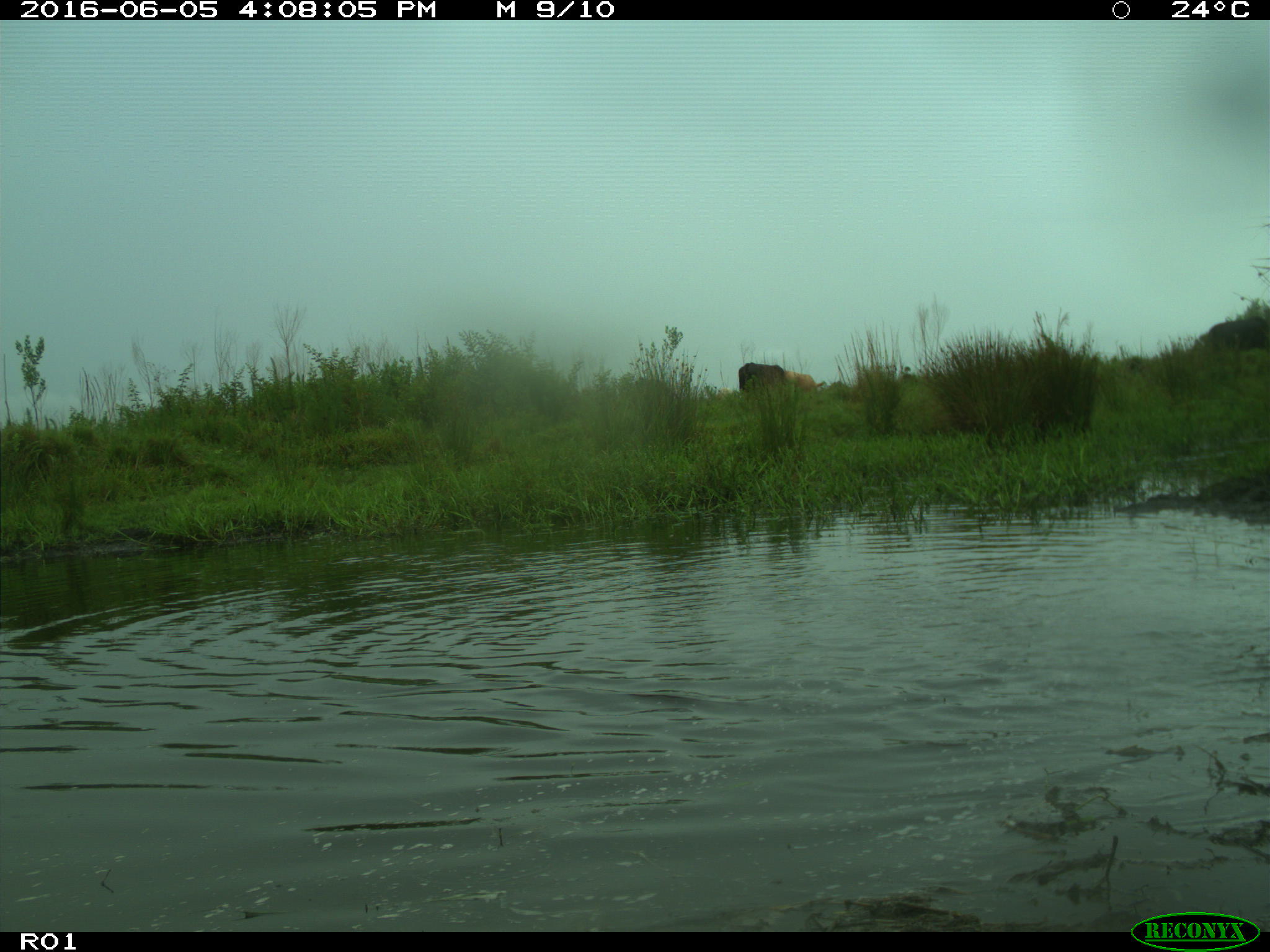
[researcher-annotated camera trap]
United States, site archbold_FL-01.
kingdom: Animalia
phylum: Chordata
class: Mammalia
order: Artiodactyla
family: Bovidae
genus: Bos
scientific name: Bos taurus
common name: domestic cow